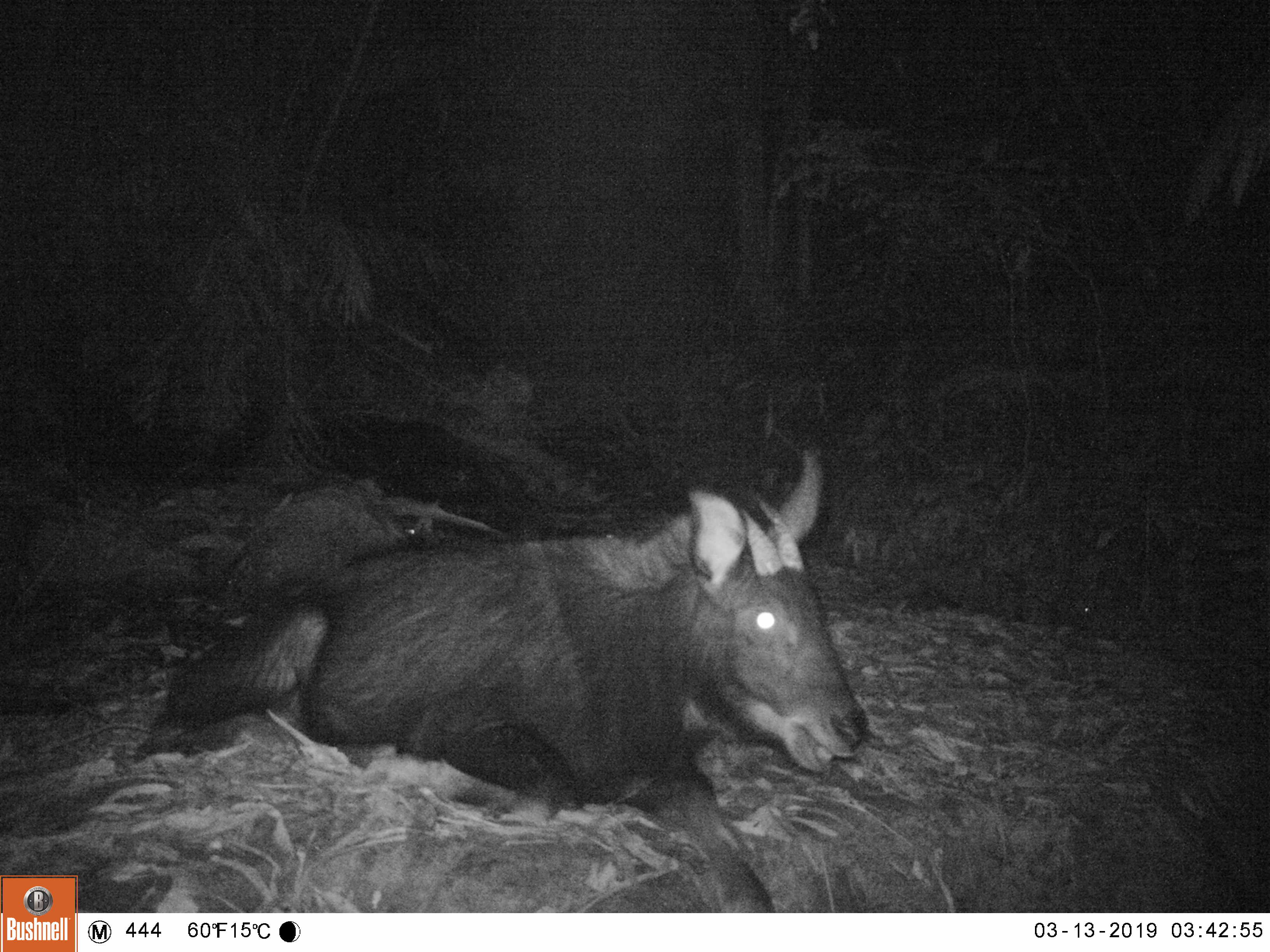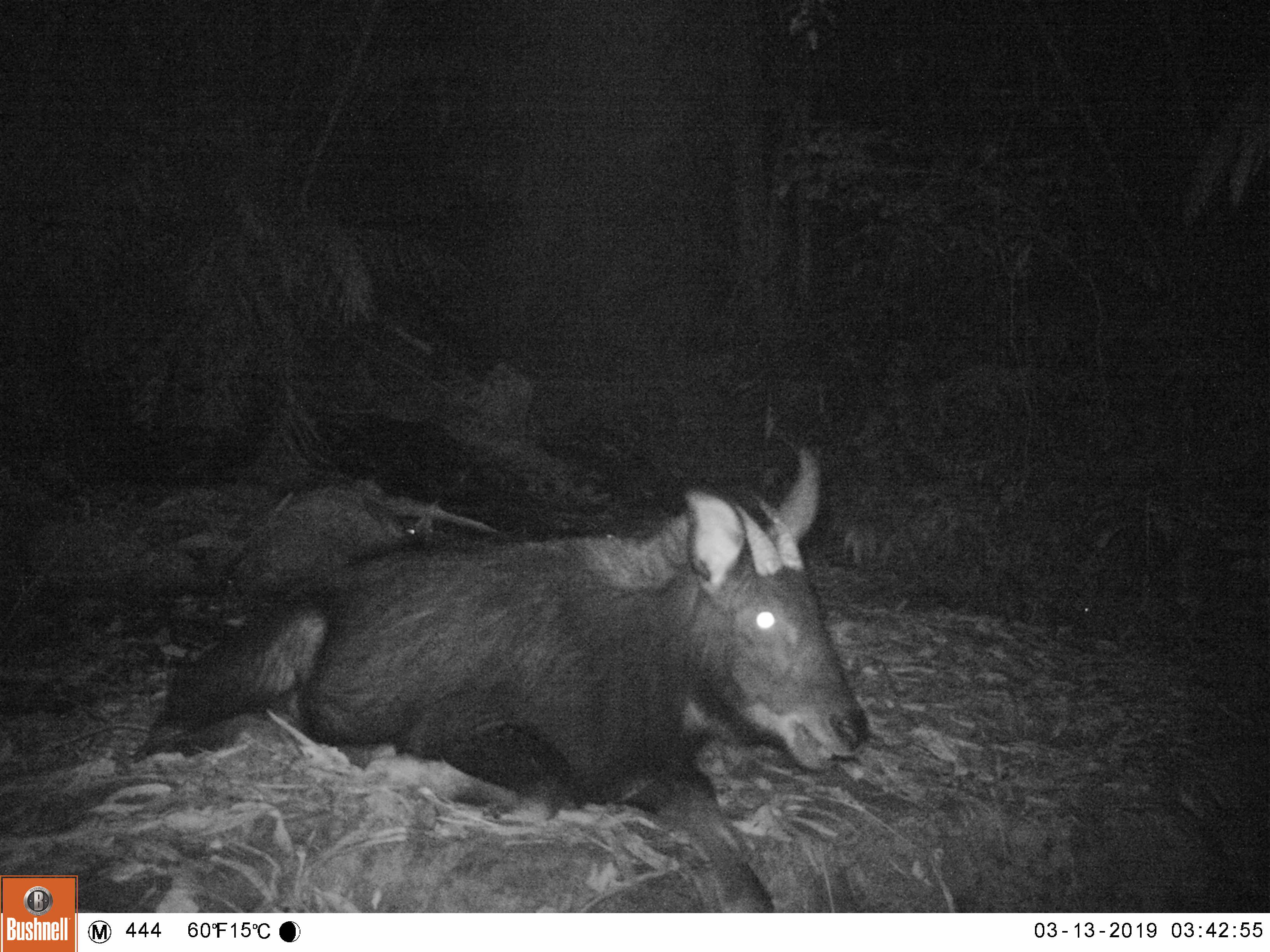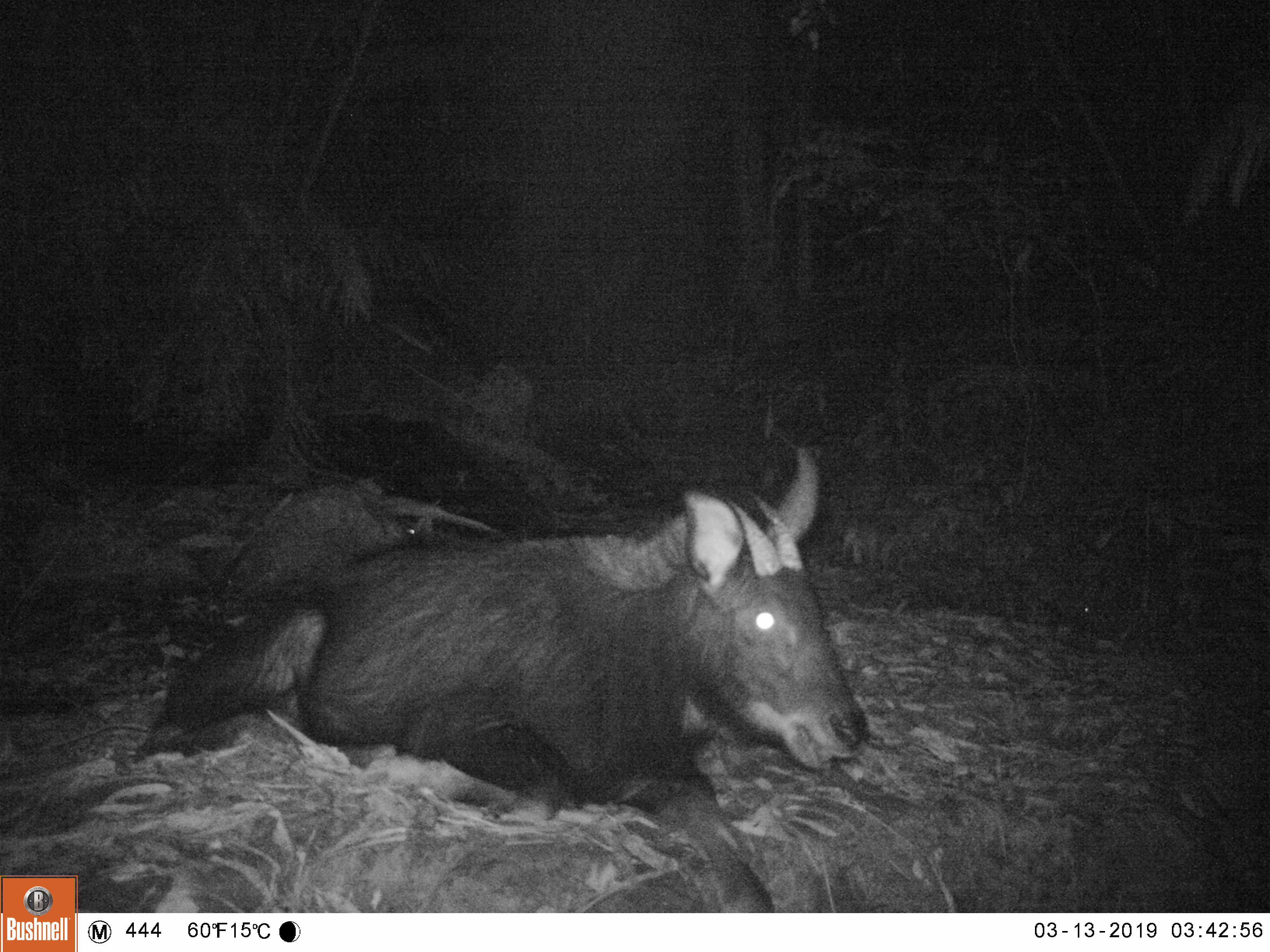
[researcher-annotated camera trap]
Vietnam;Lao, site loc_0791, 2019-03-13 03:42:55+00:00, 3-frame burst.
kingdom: Animalia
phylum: Chordata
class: Mammalia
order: Artiodactyla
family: Bovidae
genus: Capricornis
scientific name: Capricornis sumatraensis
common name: chinese serow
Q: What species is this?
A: Chinese serow (Capricornis sumatraensis).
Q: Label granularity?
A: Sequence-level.